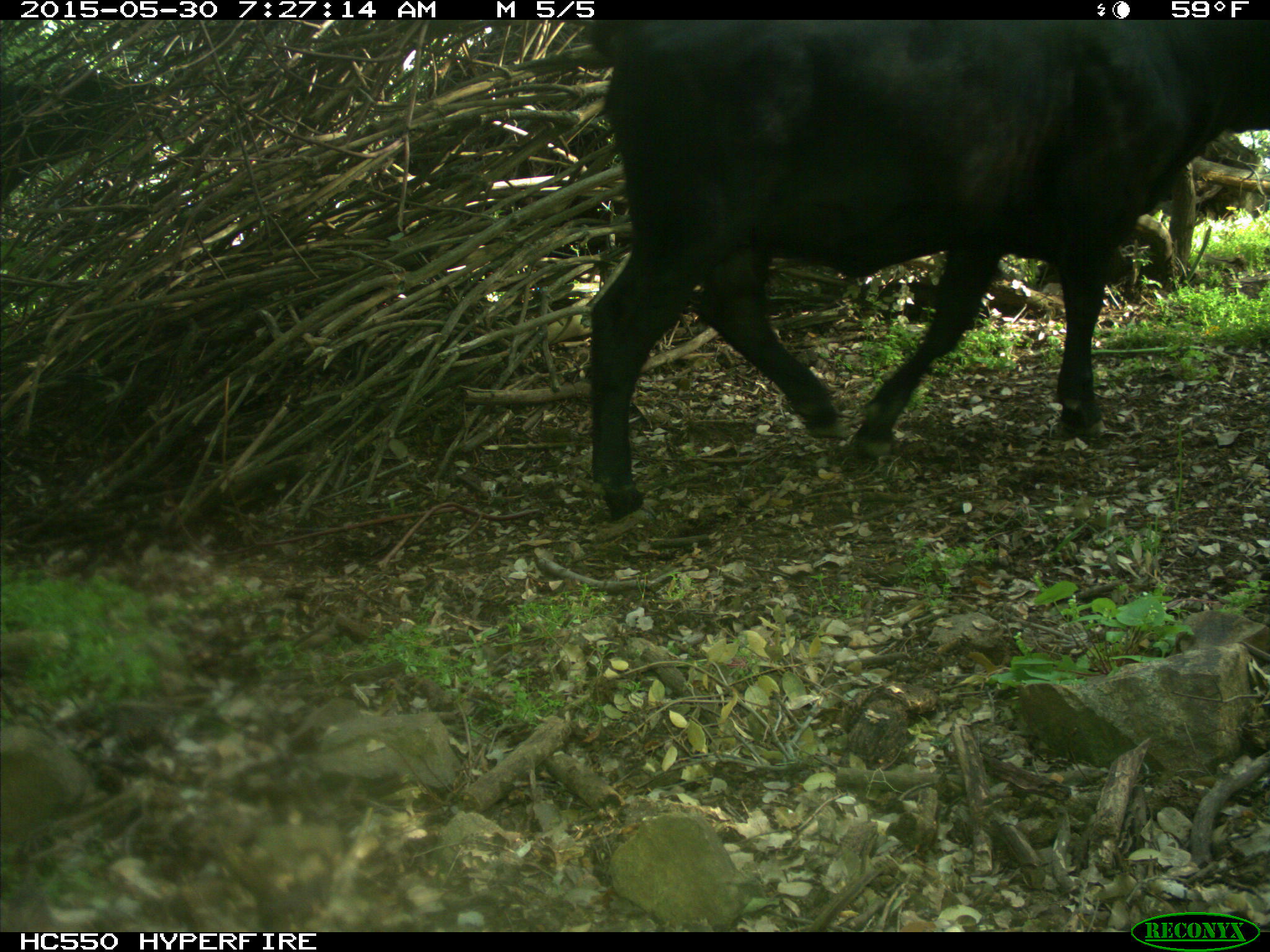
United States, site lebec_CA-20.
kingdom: Animalia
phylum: Chordata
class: Mammalia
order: Artiodactyla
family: Bovidae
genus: Bos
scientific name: Bos taurus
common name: domestic cow